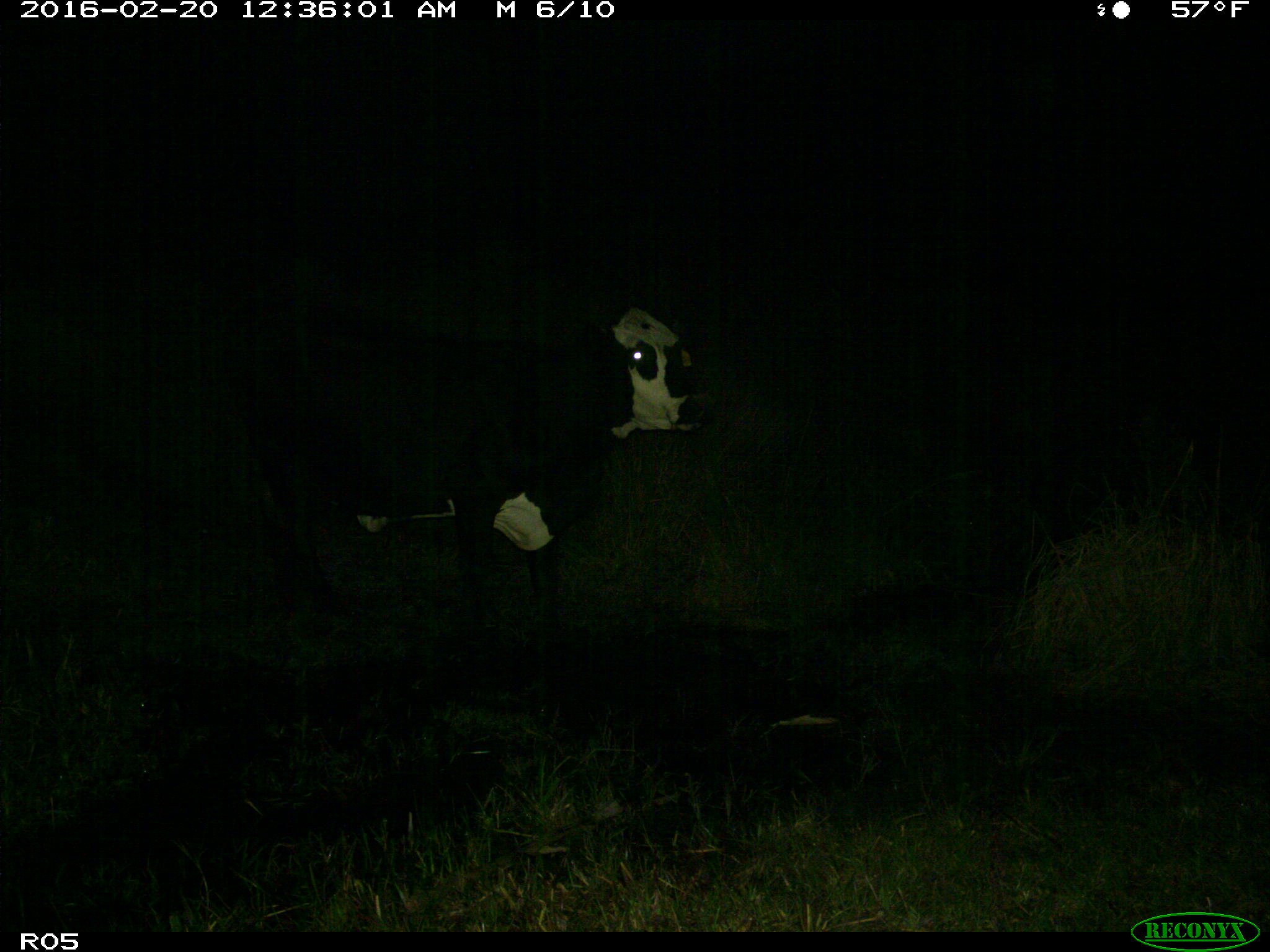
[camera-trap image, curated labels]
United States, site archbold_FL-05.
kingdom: Animalia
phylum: Chordata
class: Mammalia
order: Artiodactyla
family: Bovidae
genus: Bos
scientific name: Bos taurus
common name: domestic cow